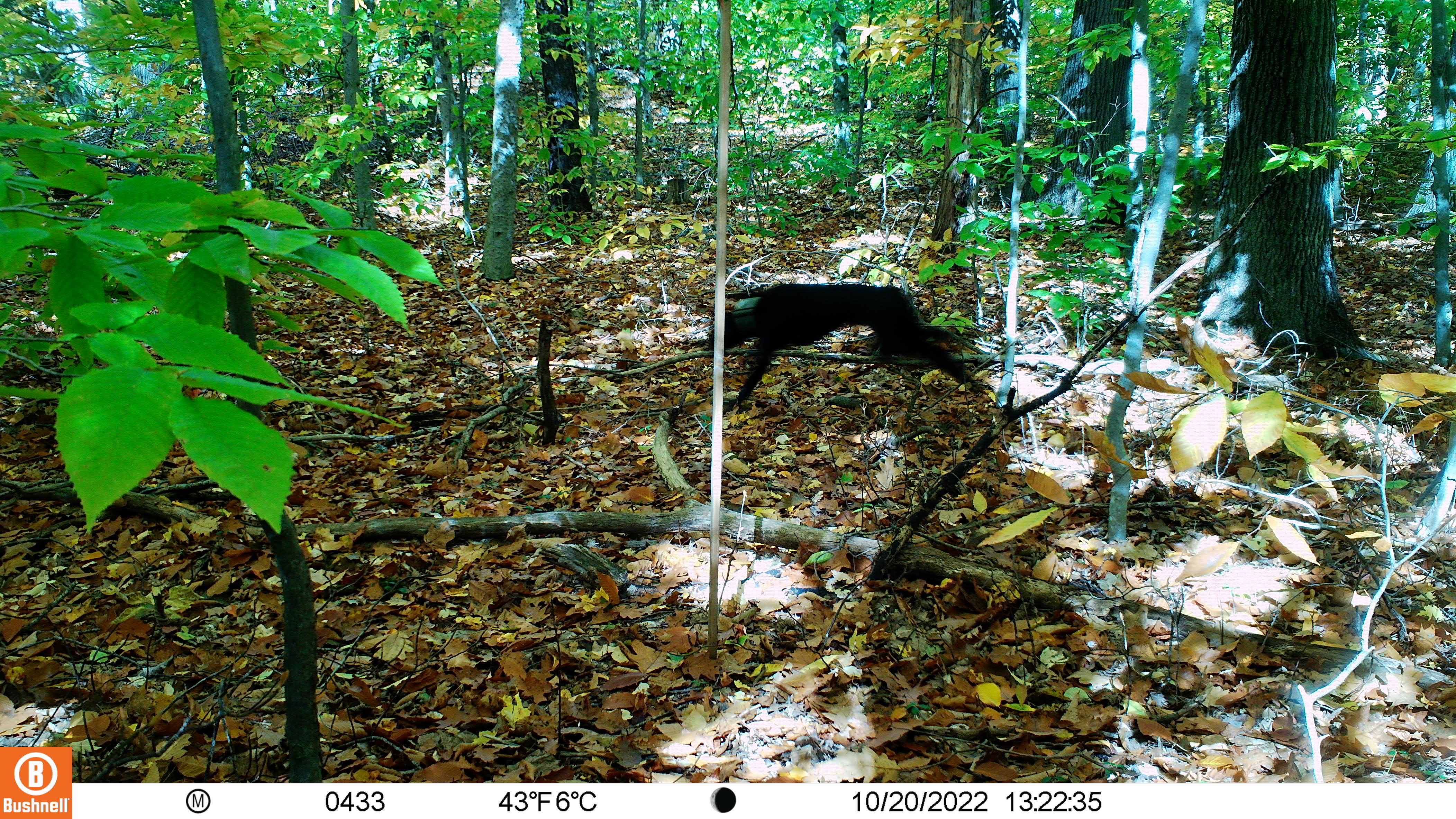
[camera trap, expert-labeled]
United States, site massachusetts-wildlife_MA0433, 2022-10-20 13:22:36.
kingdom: Animalia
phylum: Chordata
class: Mammalia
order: Carnivora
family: Canidae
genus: Canis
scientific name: Canis familiaris familiaris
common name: domestic dog